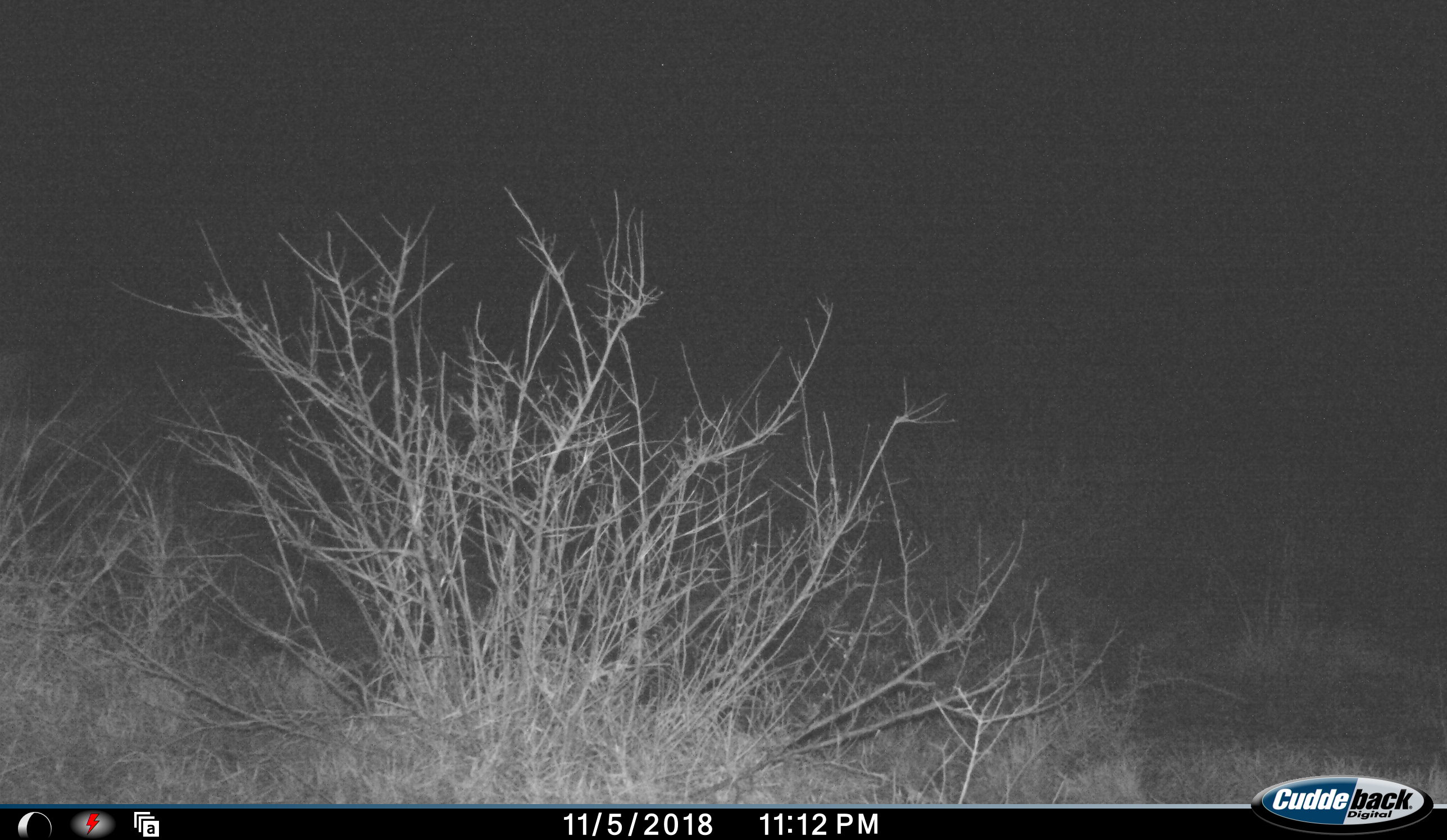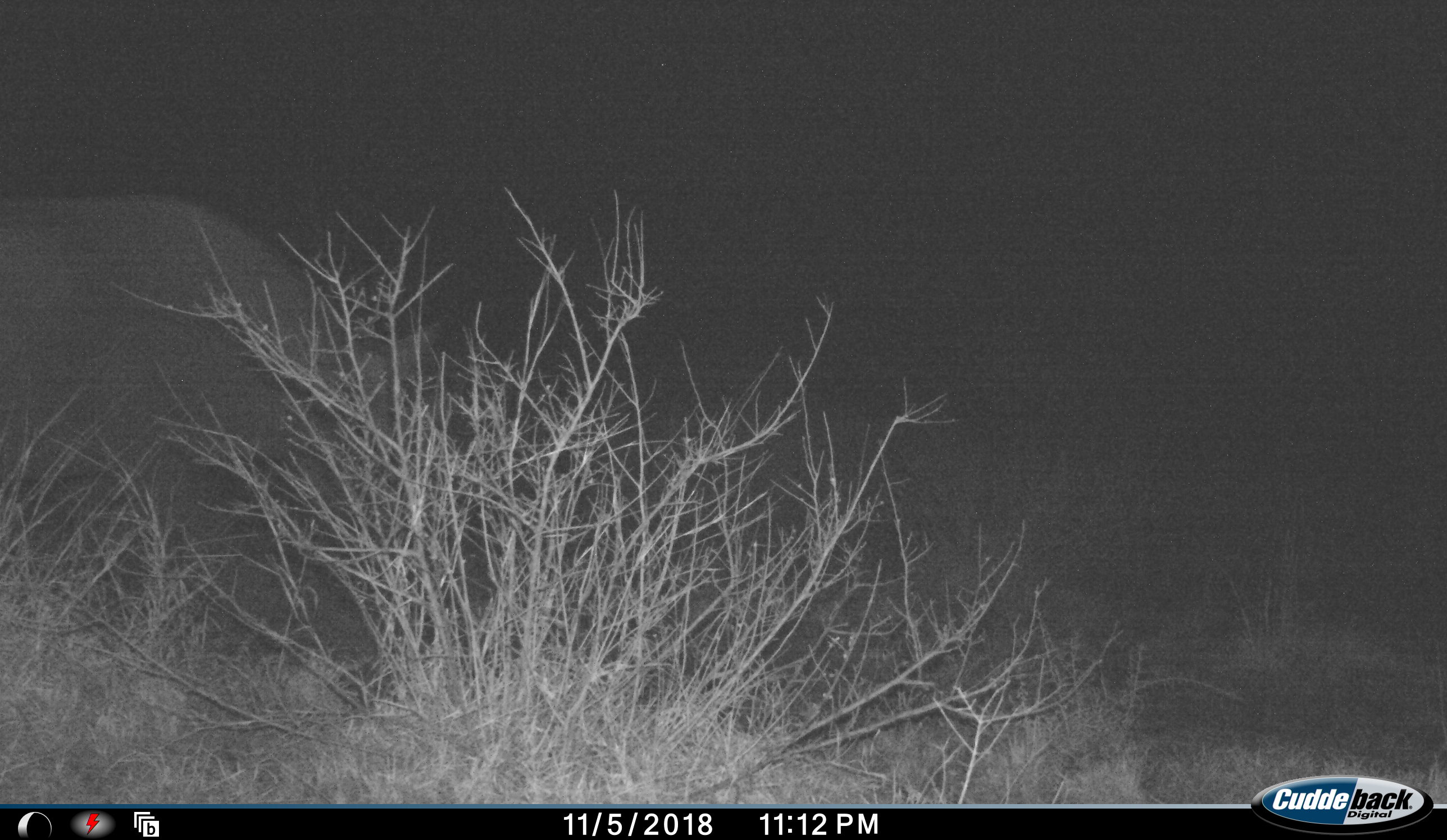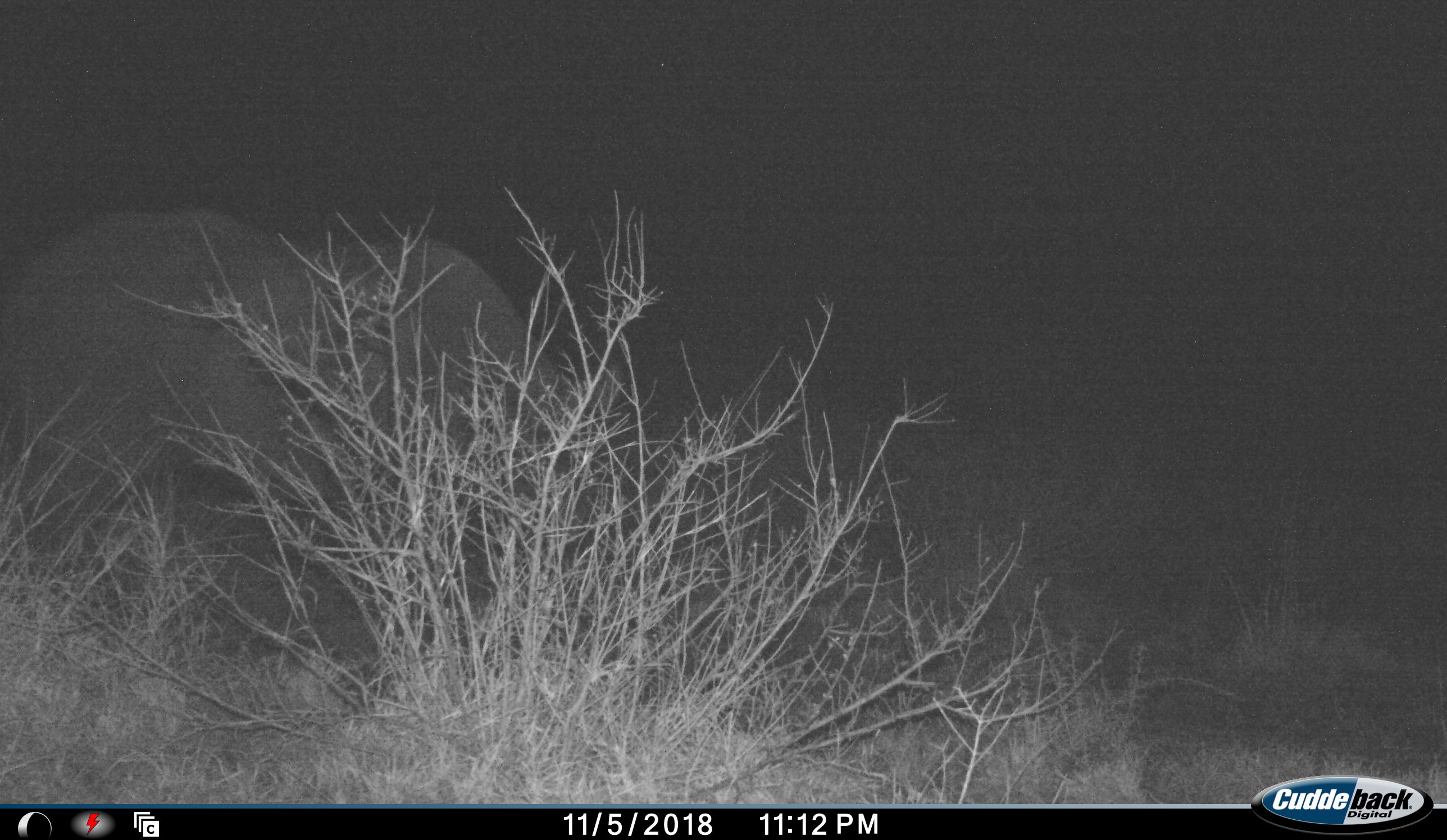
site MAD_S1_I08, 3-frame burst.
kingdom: Animalia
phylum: Chordata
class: Mammalia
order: Perissodactyla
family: Rhinocerotidae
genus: Ceratotherium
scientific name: Ceratotherium simum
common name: white rhinoceros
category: rhinoceroswhite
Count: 1.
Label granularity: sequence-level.